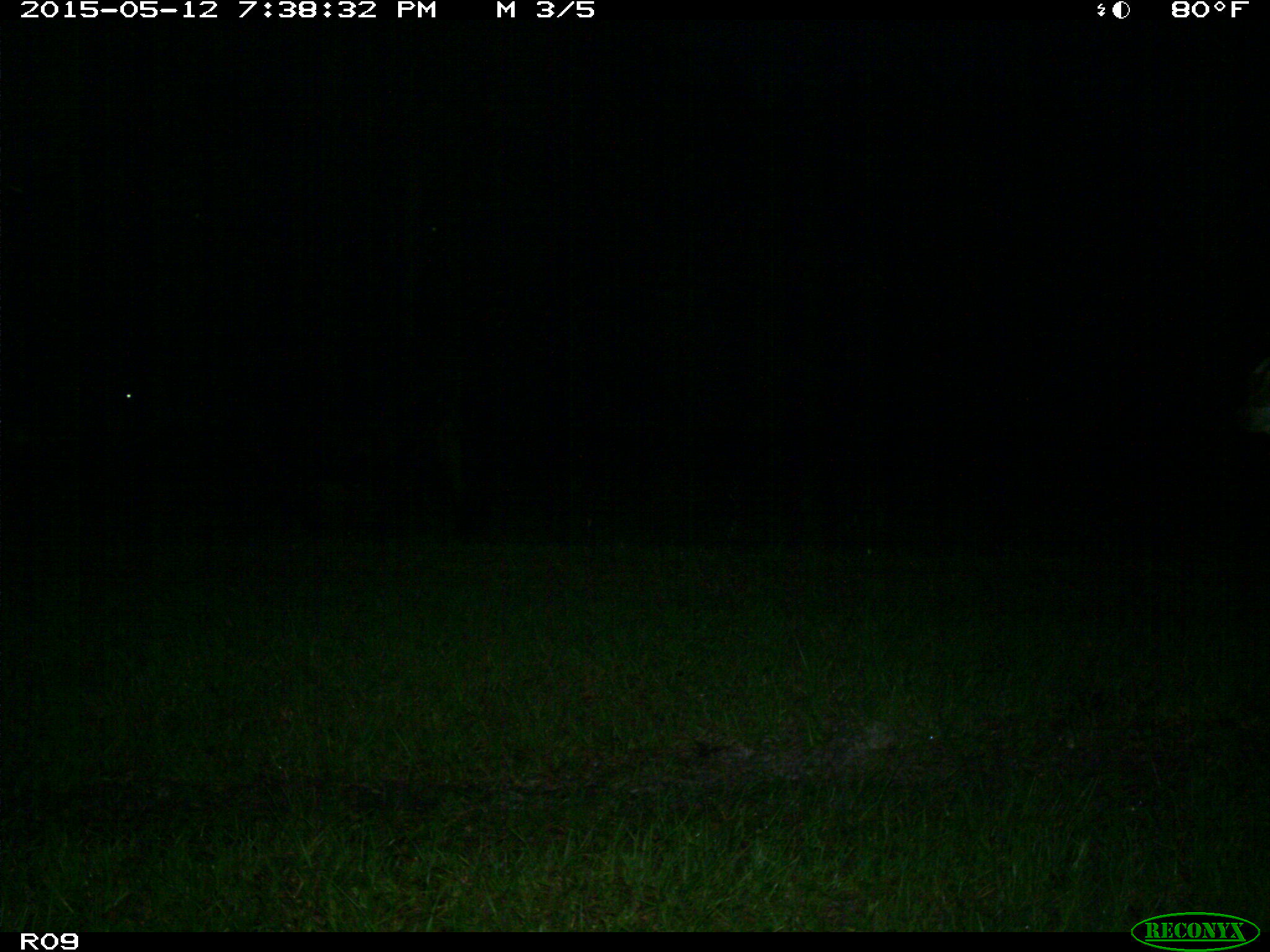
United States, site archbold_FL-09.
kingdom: Animalia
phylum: Chordata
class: Mammalia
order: Artiodactyla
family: Bovidae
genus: Bos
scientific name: Bos taurus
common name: domestic cow